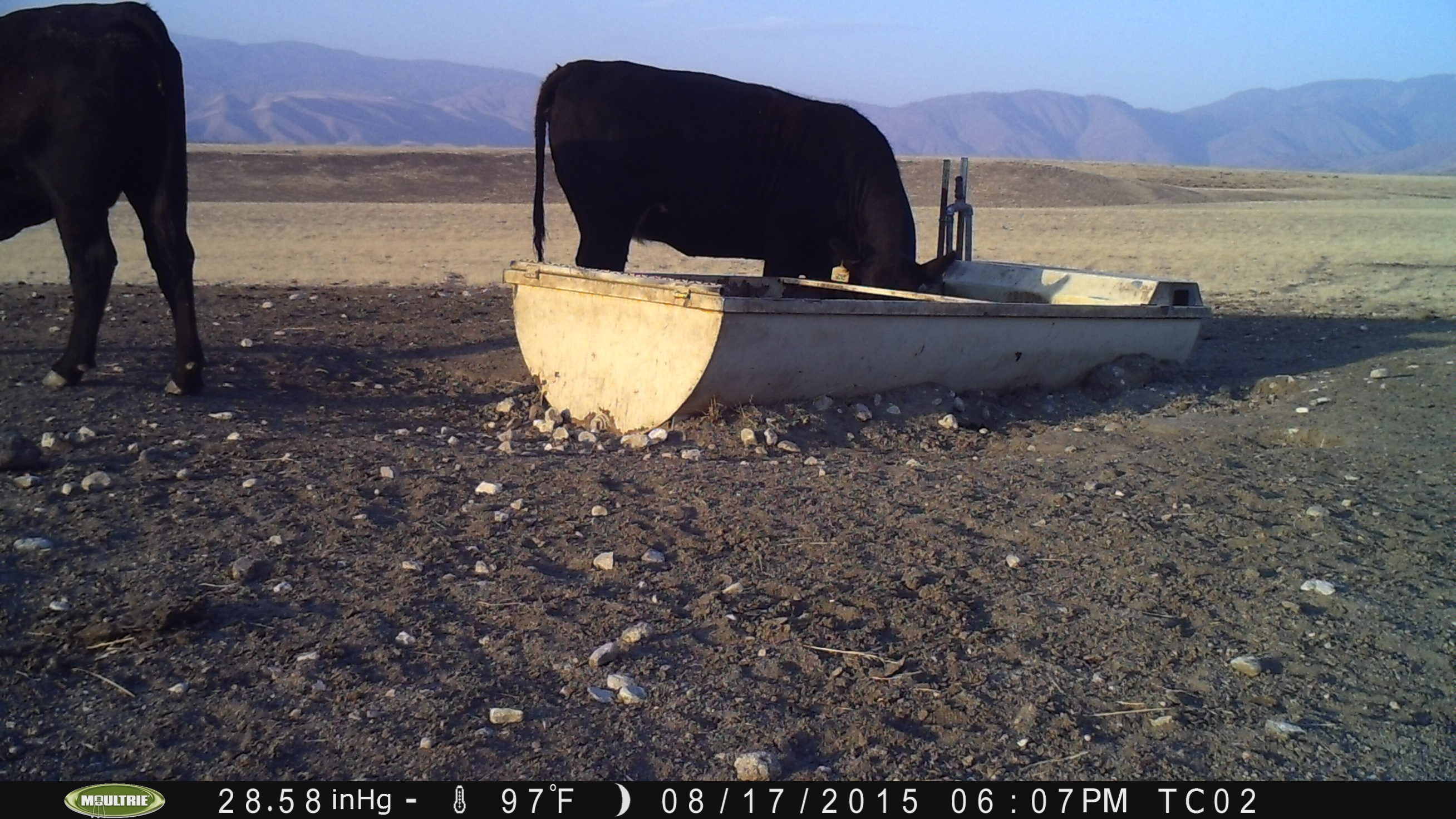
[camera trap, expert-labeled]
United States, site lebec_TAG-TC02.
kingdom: Animalia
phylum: Chordata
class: Mammalia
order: Artiodactyla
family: Bovidae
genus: Bos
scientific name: Bos taurus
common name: domestic cow